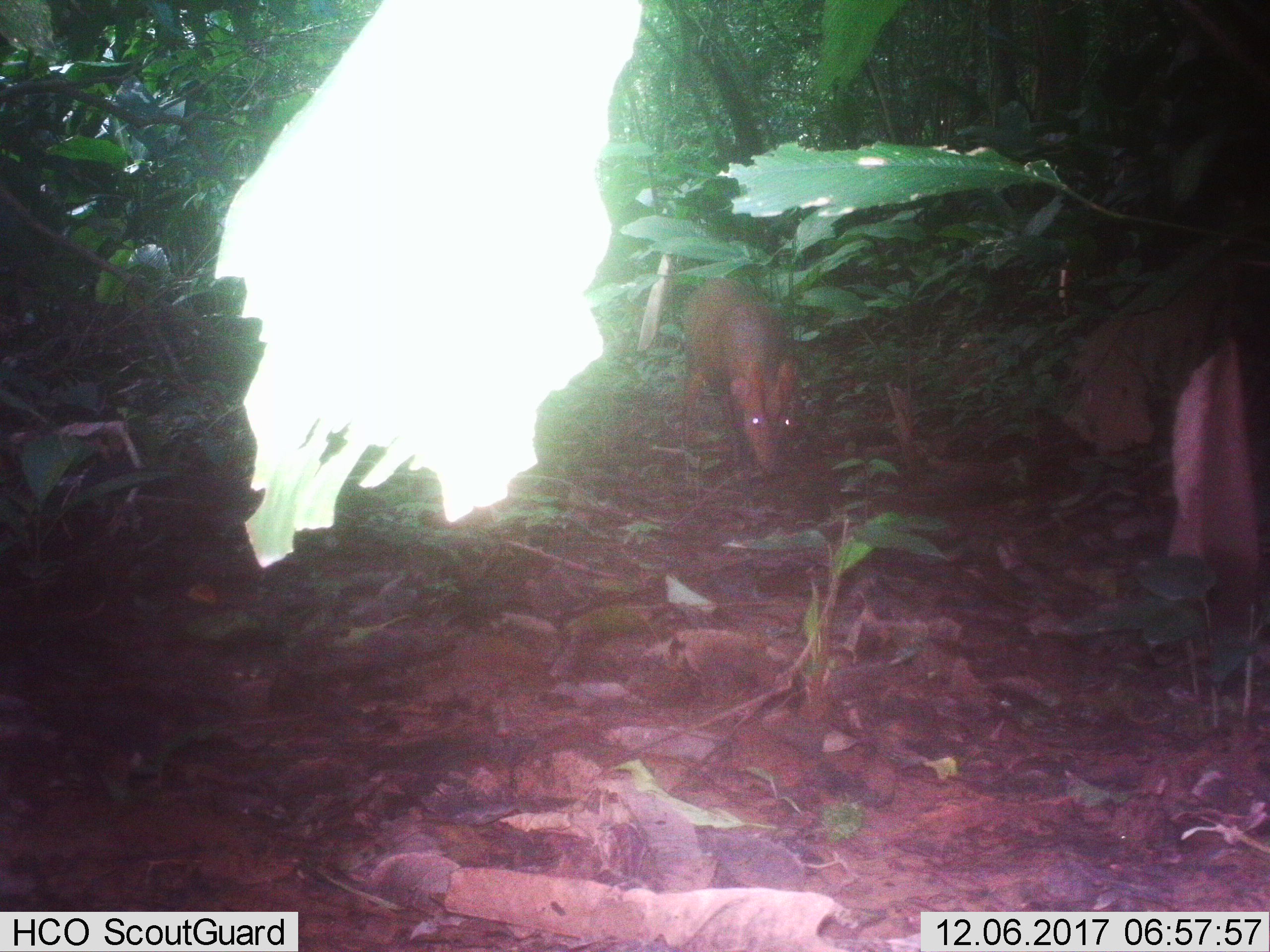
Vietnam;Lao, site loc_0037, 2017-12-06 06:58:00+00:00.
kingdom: Animalia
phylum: Chordata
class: Mammalia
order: Artiodactyla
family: Cervidae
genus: Muntiacus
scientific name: Muntiacus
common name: muntjacs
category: unidentified muntjac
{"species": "unidentified muntjac (muntjacs) (Muntiacus)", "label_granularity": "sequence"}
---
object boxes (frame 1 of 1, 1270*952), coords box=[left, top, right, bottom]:
unidentified muntjac: box=[682, 277, 796, 473]